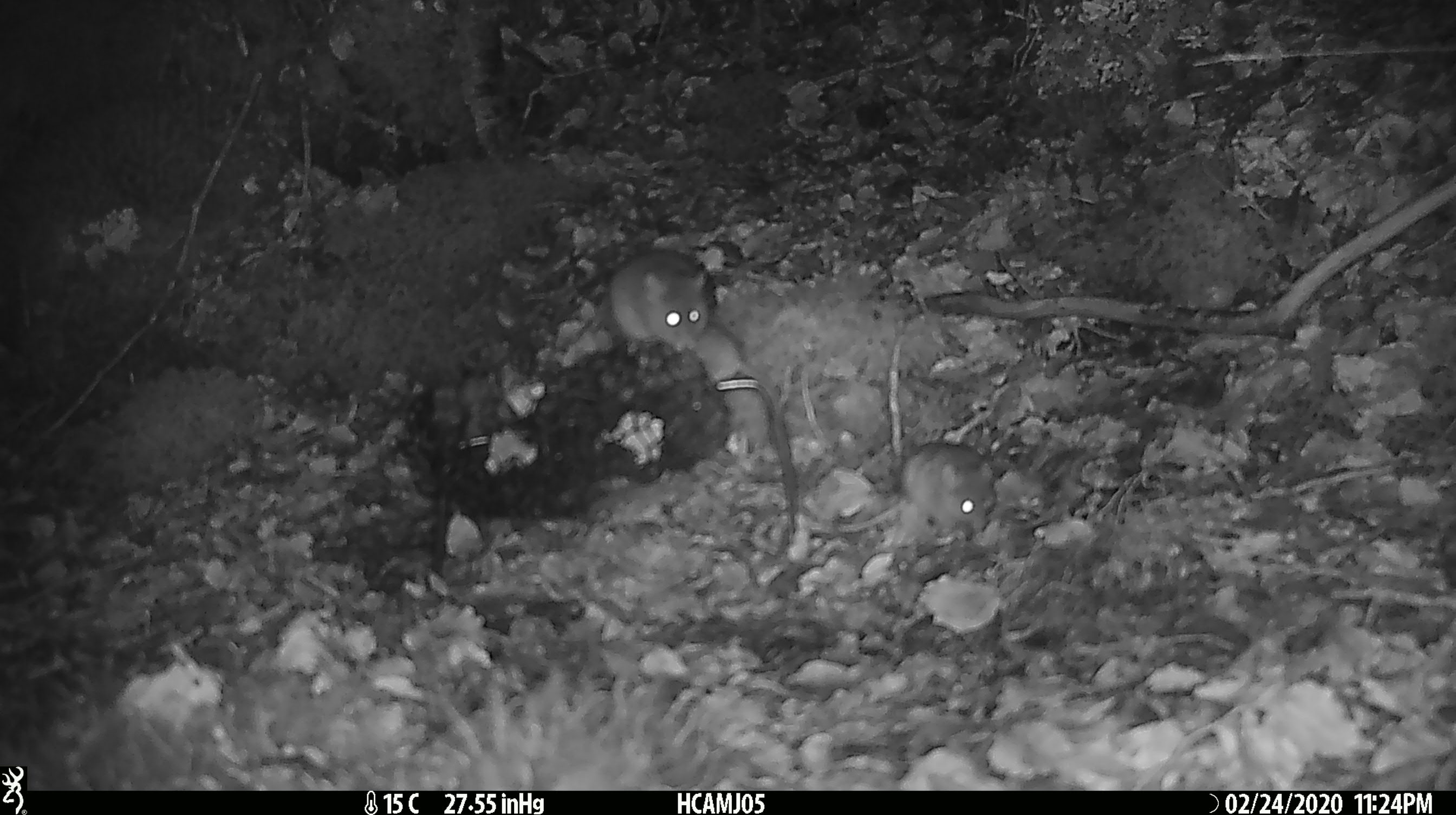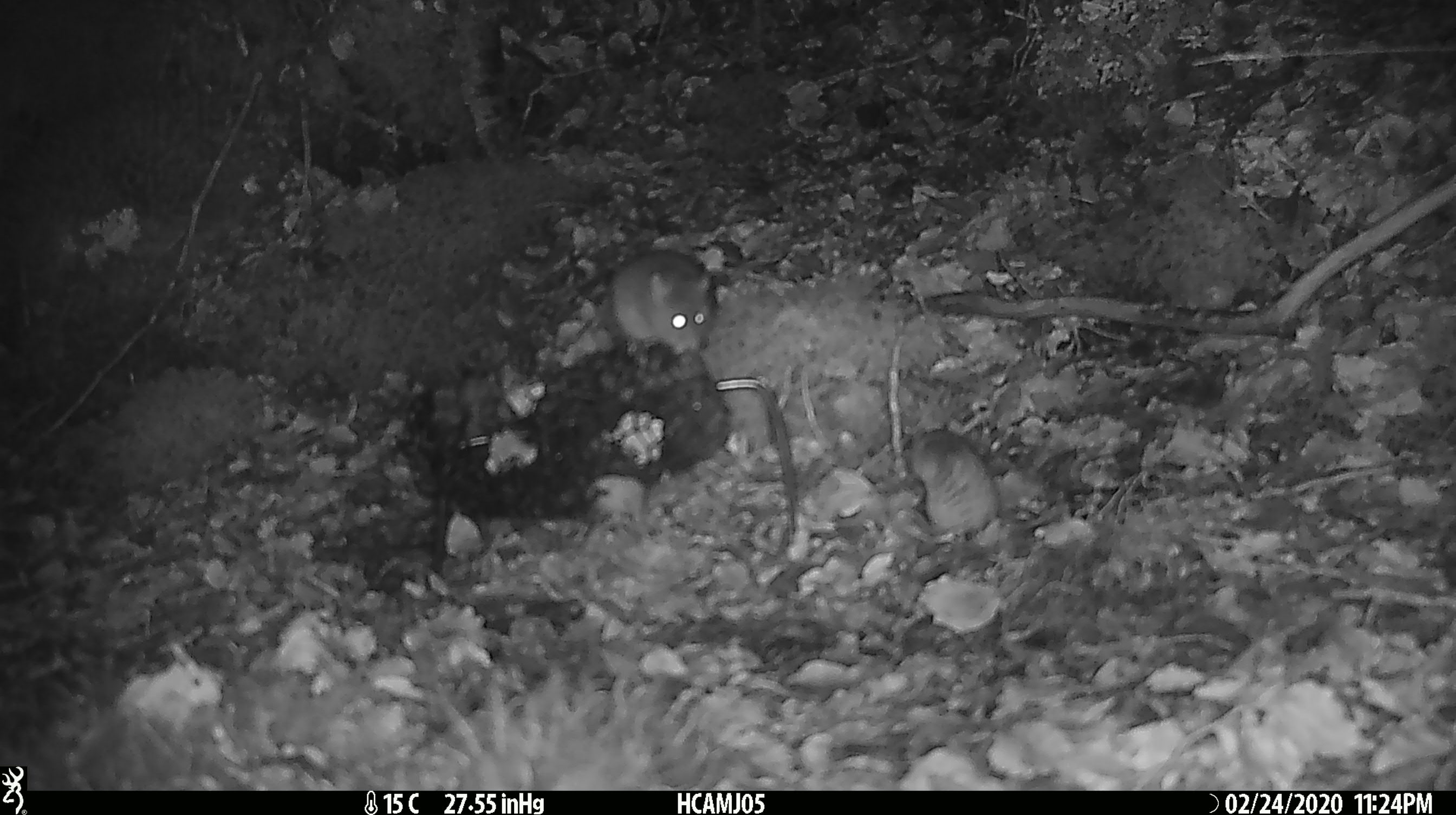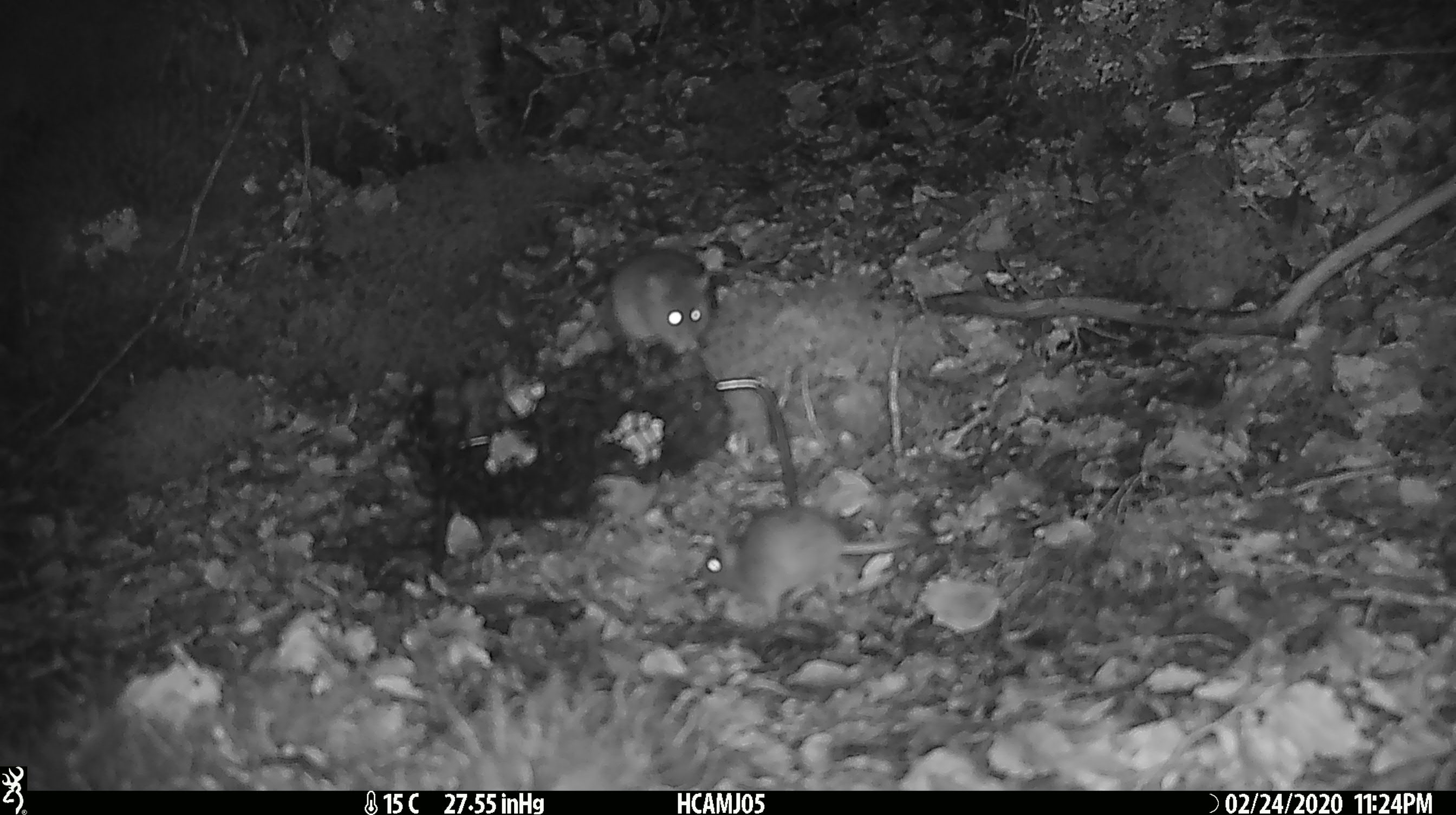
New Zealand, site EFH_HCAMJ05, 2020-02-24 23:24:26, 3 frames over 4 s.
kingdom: Animalia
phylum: Chordata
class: Mammalia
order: Rodentia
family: Muridae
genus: Mus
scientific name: Mus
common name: mouse